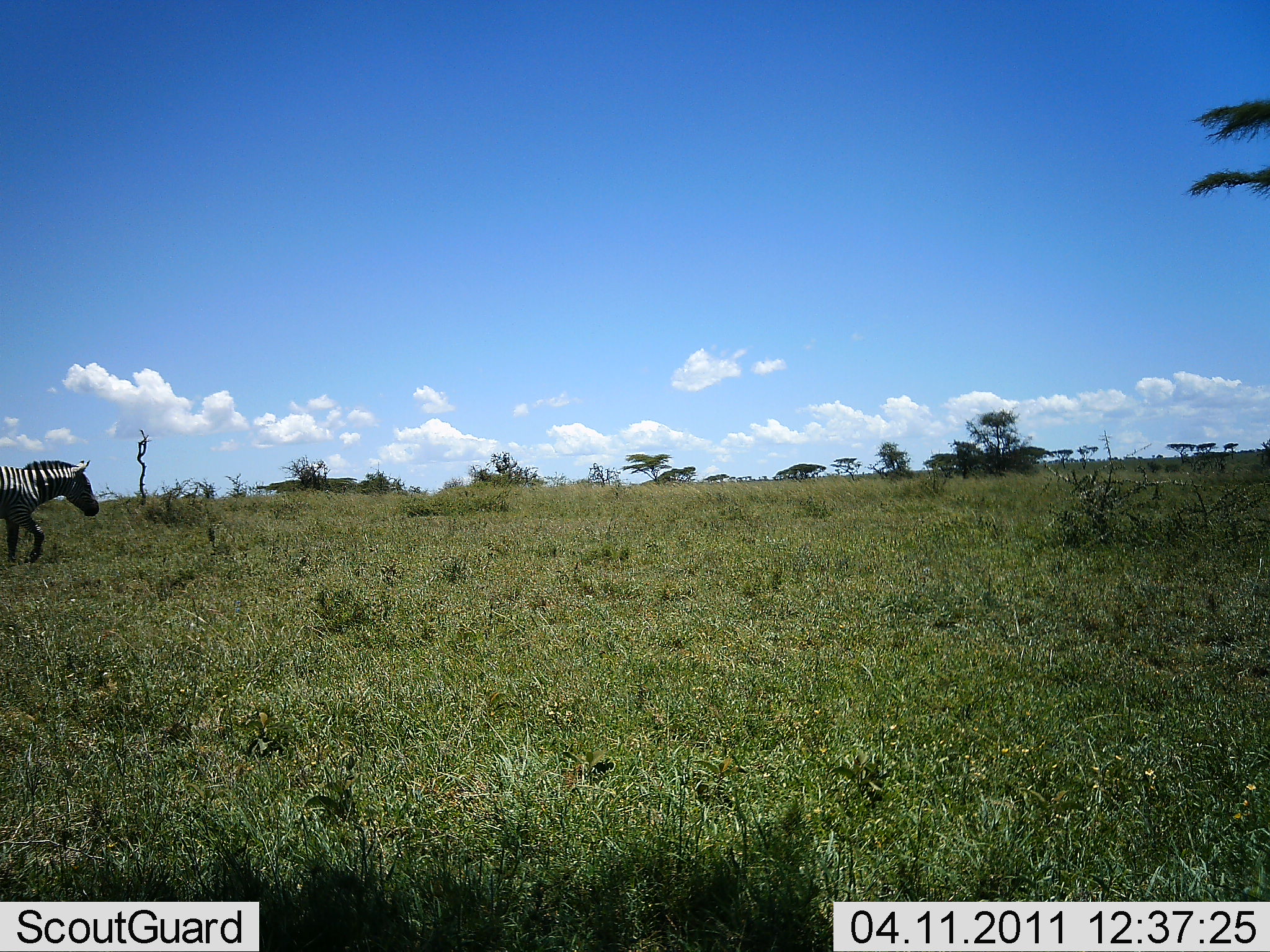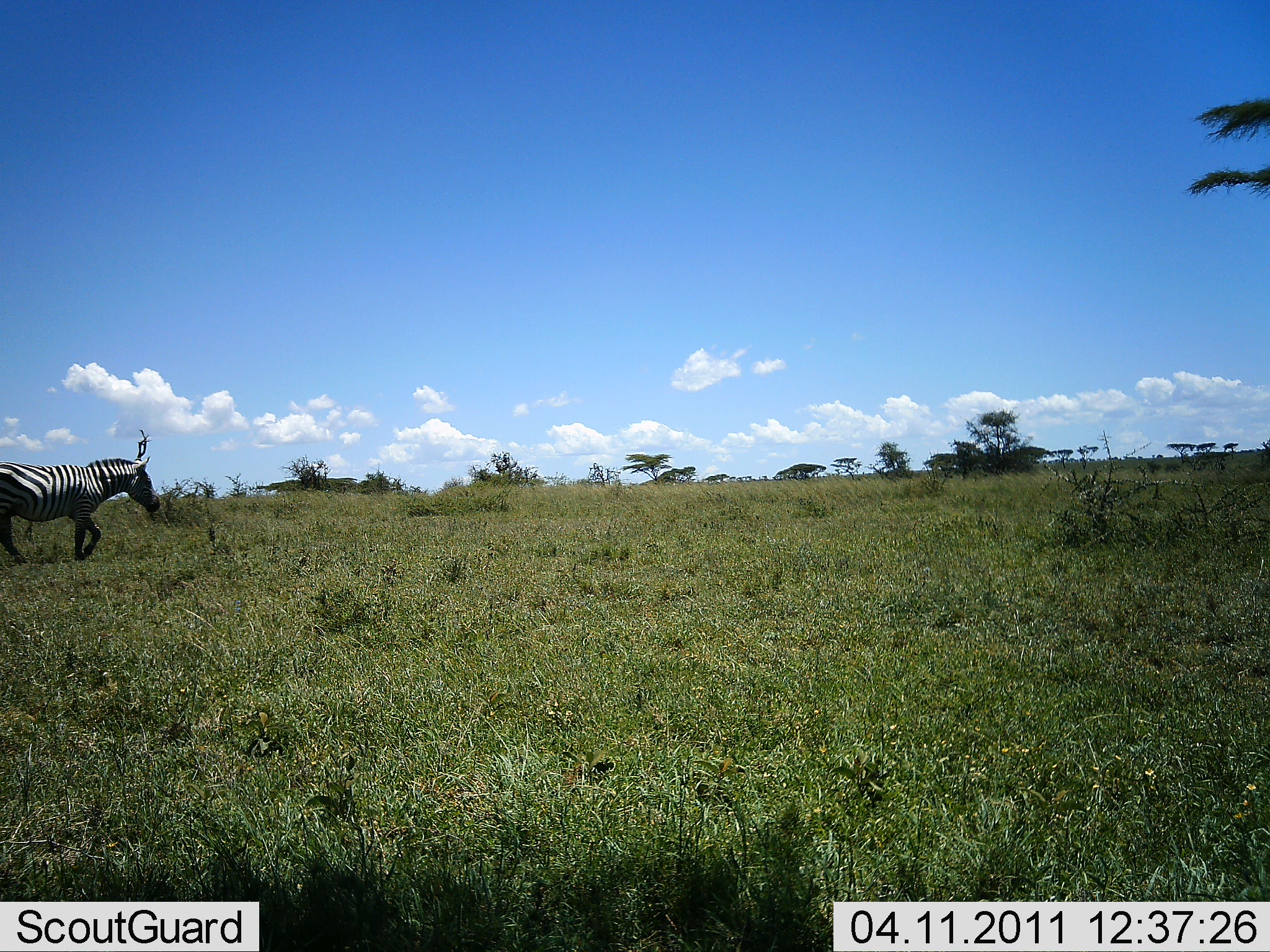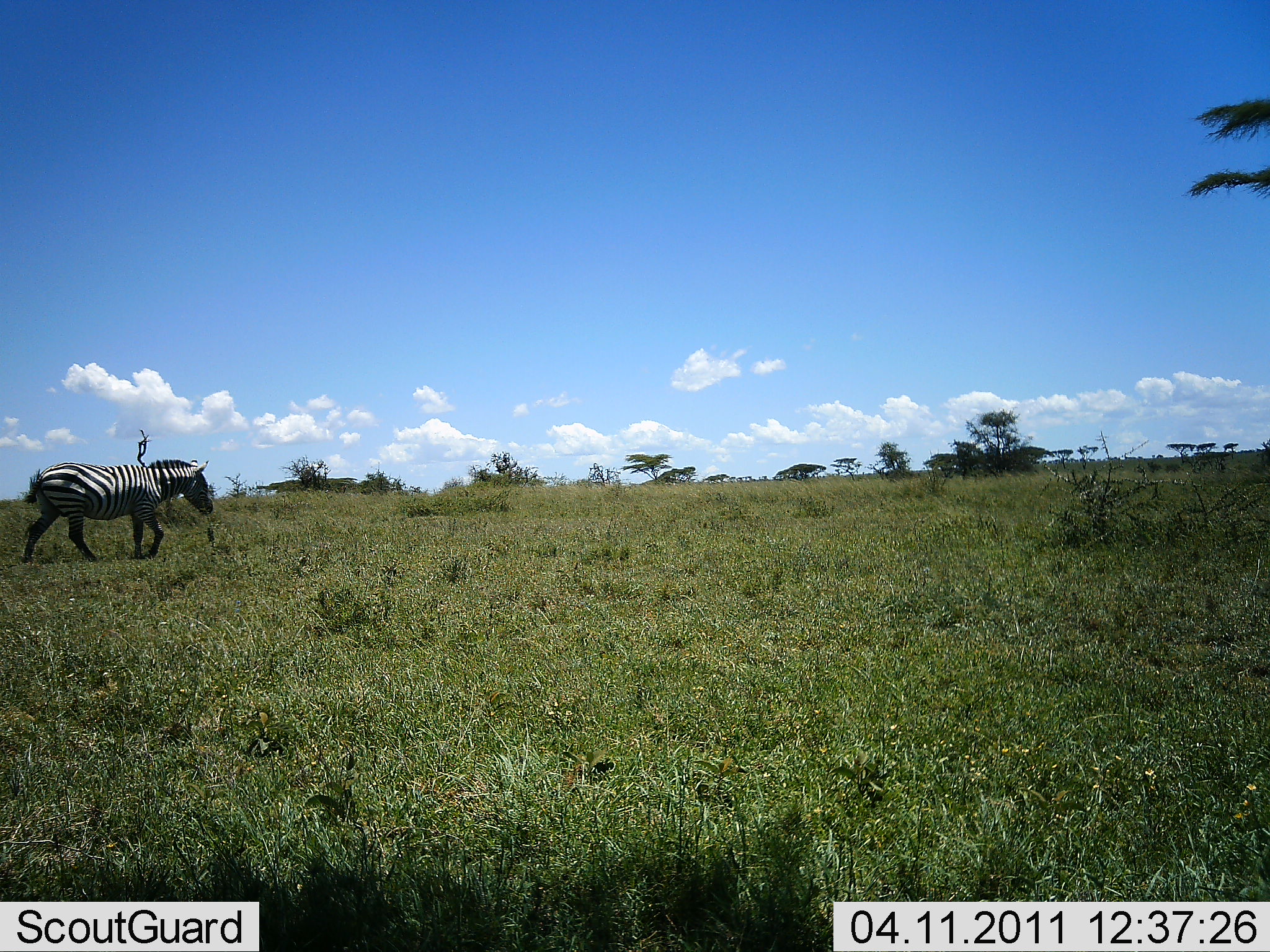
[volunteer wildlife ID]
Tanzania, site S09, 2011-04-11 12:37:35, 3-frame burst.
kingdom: Animalia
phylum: Chordata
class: Mammalia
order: Perissodactyla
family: Equidae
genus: Equus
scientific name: Equus quagga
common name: plains zebra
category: zebra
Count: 1.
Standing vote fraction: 0%.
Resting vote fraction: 0%.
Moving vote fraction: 100%.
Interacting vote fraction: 0%.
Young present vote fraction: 0%.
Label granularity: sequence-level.